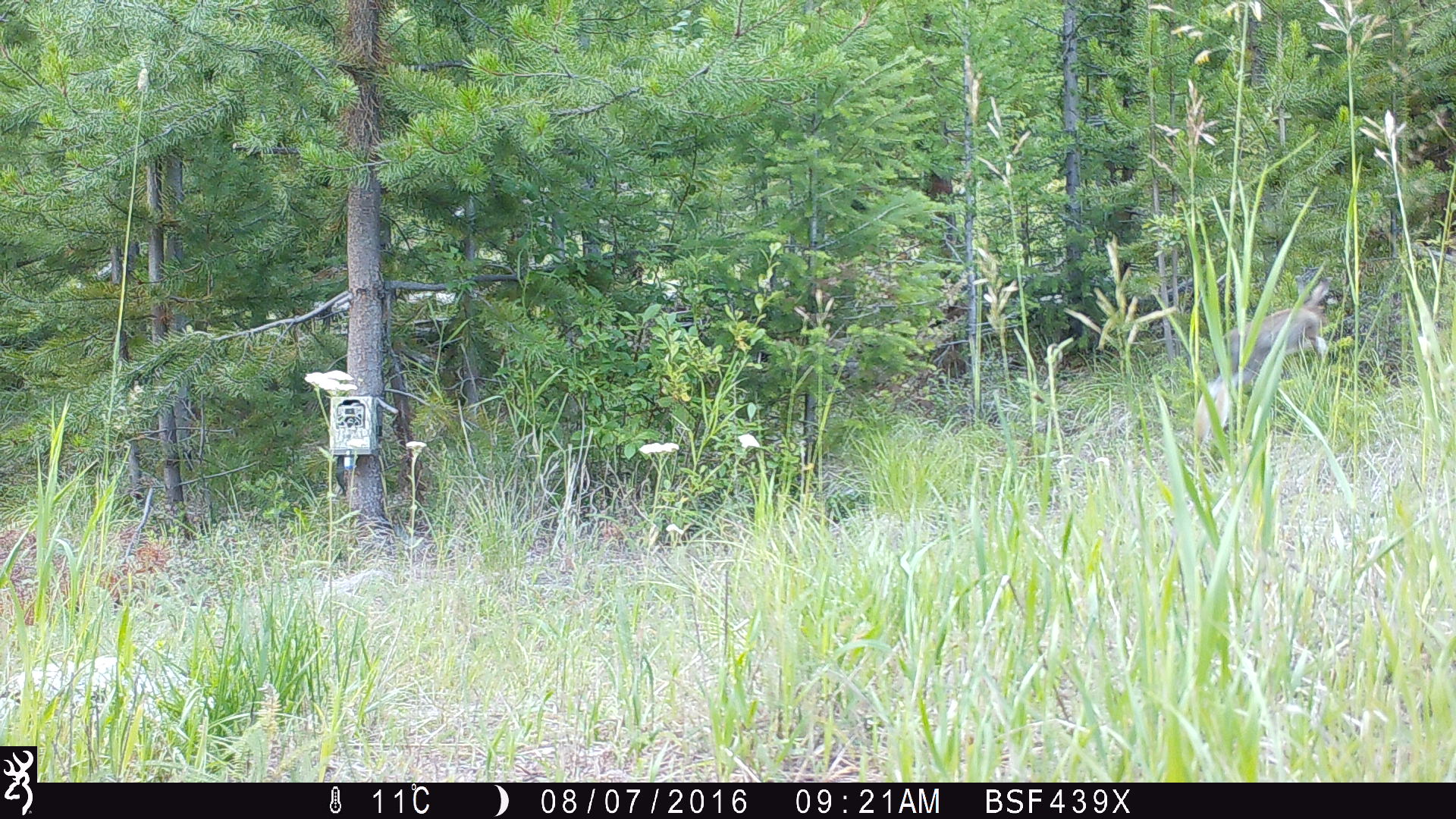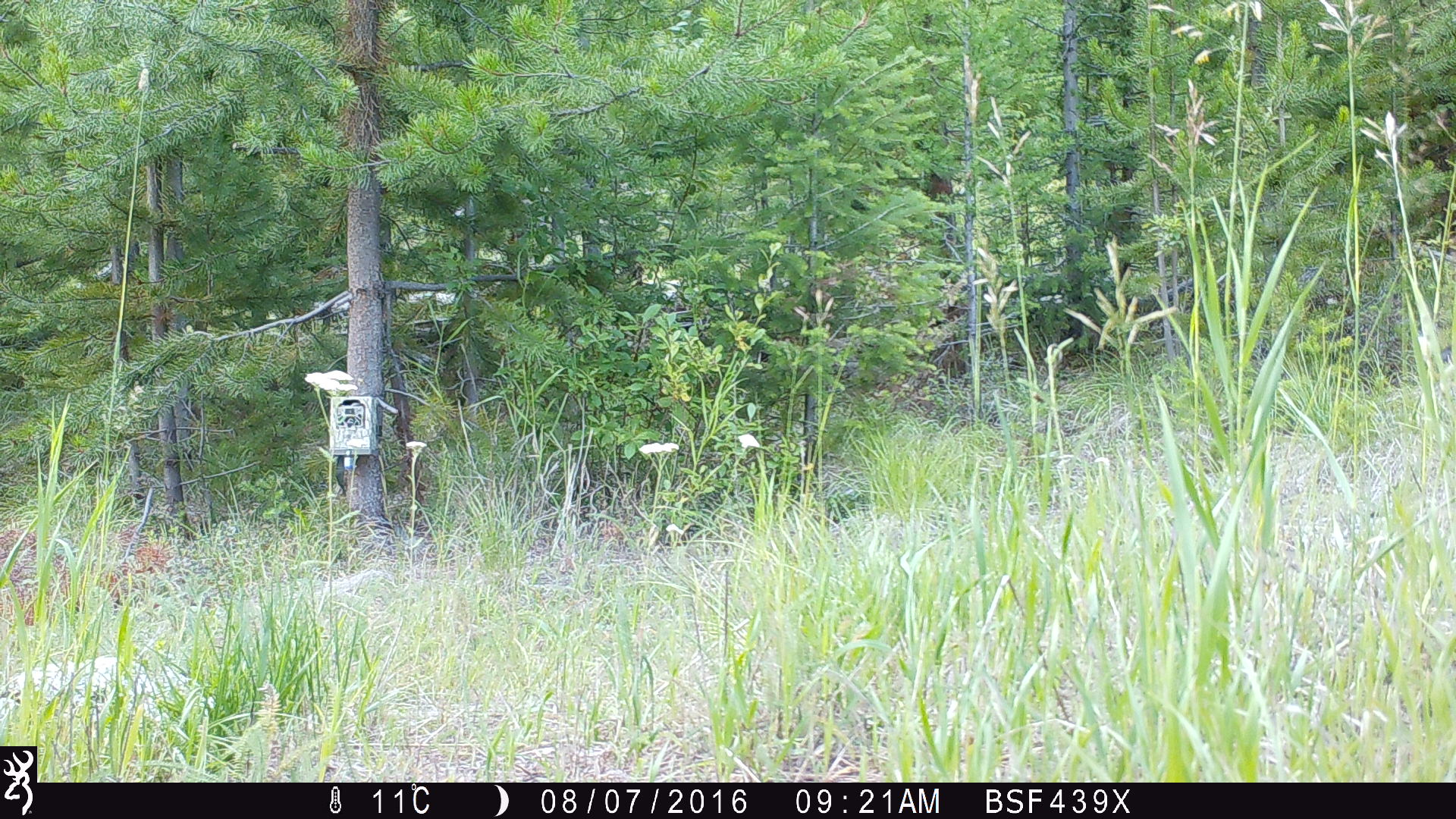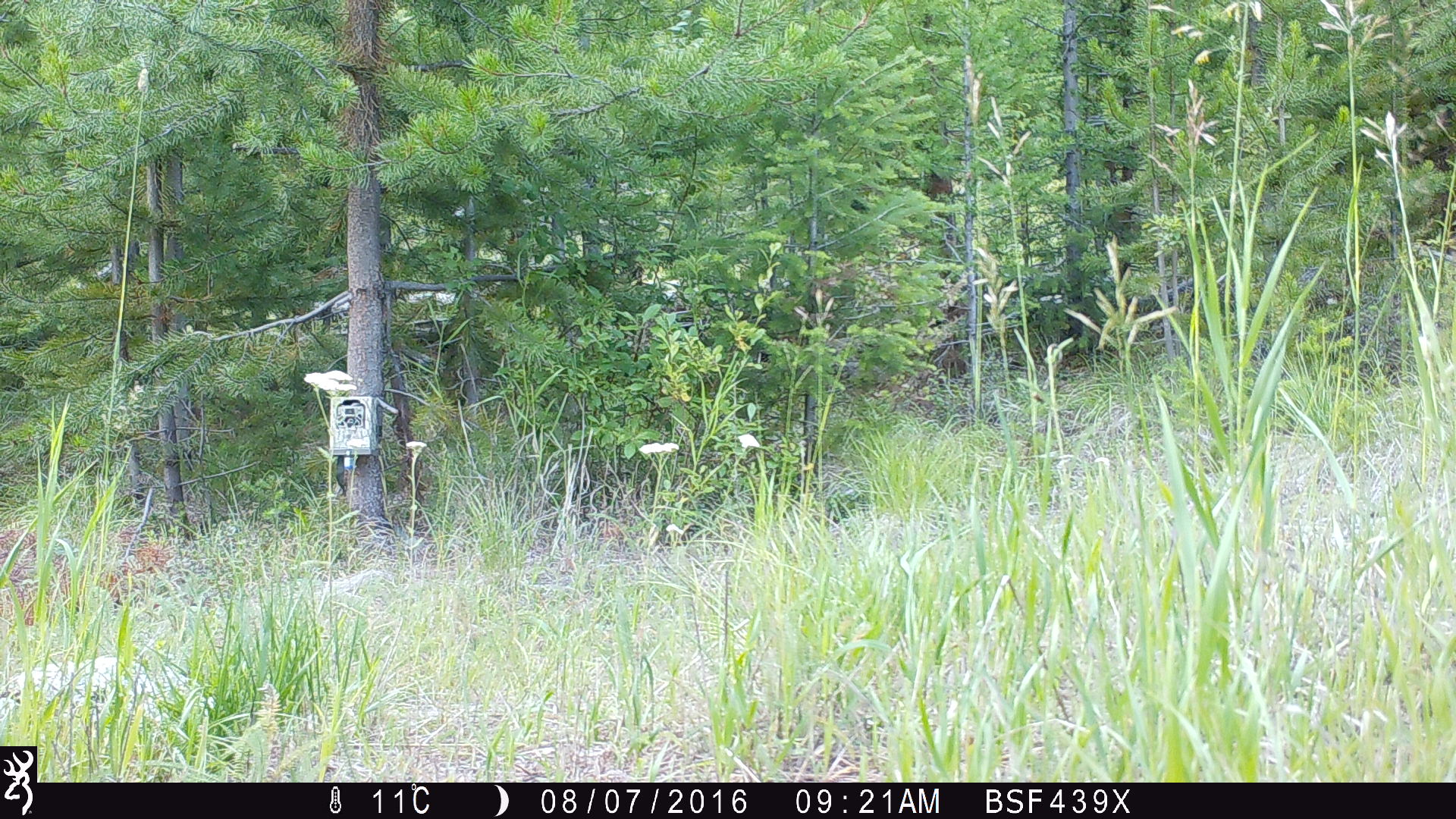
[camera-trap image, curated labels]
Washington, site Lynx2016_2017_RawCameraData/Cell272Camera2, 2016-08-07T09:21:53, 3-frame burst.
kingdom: Animalia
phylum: Chordata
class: Mammalia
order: Lagomorpha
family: Leporidae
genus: Lepus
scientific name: Lepus americanus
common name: snowshoe hare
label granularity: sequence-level